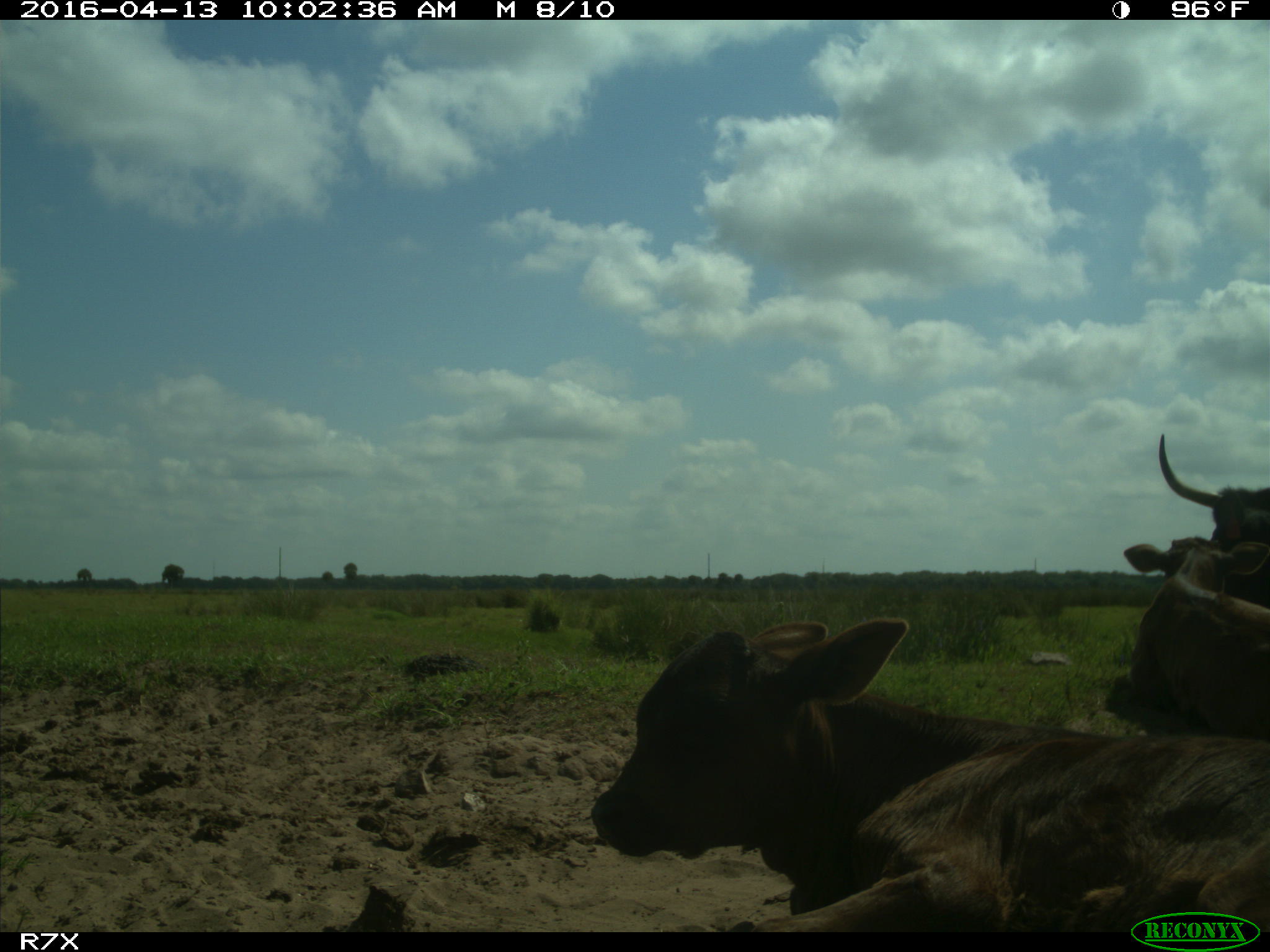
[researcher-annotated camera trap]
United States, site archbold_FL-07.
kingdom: Animalia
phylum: Chordata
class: Mammalia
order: Artiodactyla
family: Bovidae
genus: Bos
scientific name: Bos taurus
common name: domestic cow